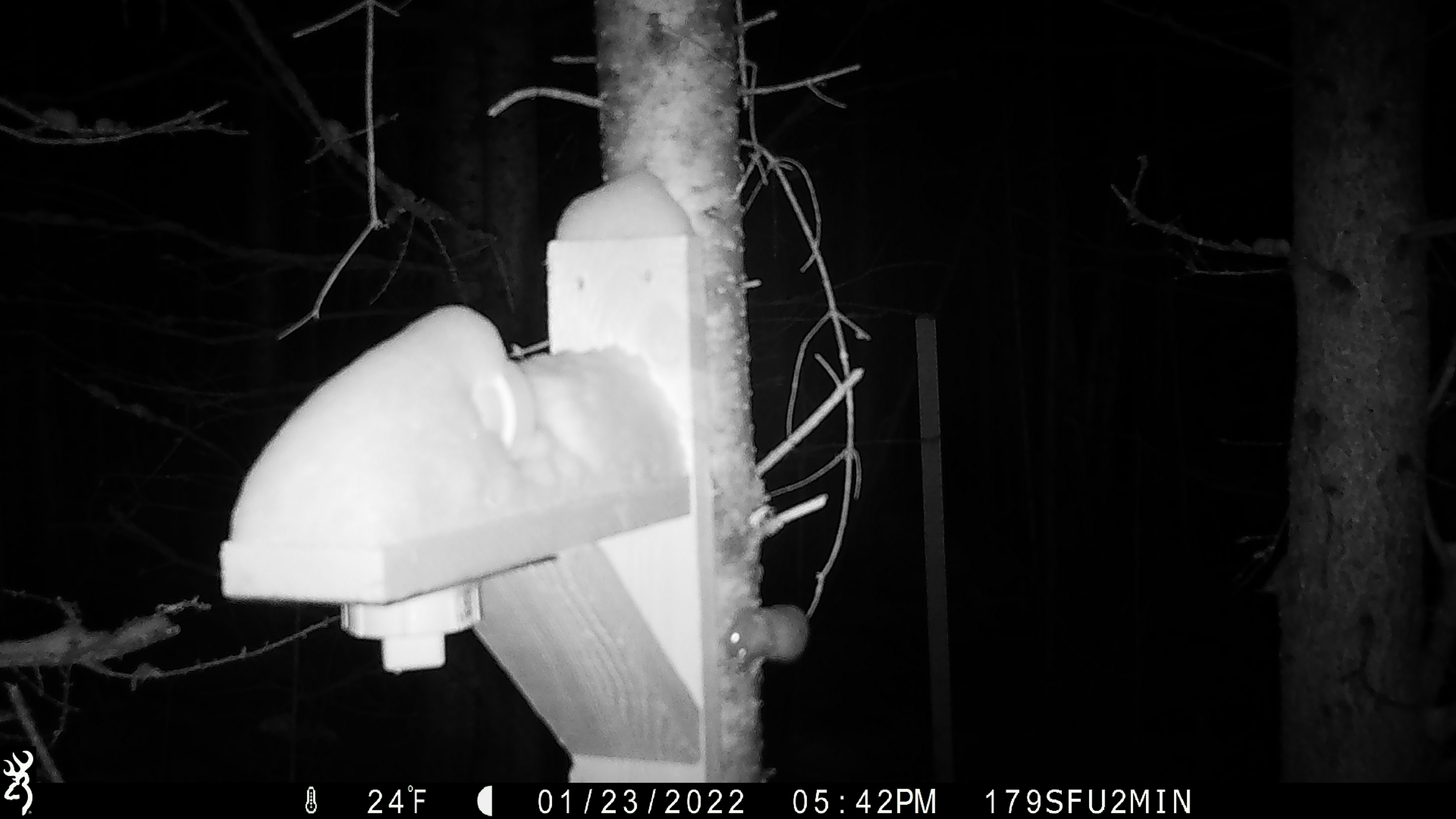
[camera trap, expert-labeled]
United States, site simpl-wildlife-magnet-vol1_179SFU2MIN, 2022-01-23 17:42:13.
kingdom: Animalia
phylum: Chordata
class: Mammalia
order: Rodentia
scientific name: Rodentia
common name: mouse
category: mouse sp.